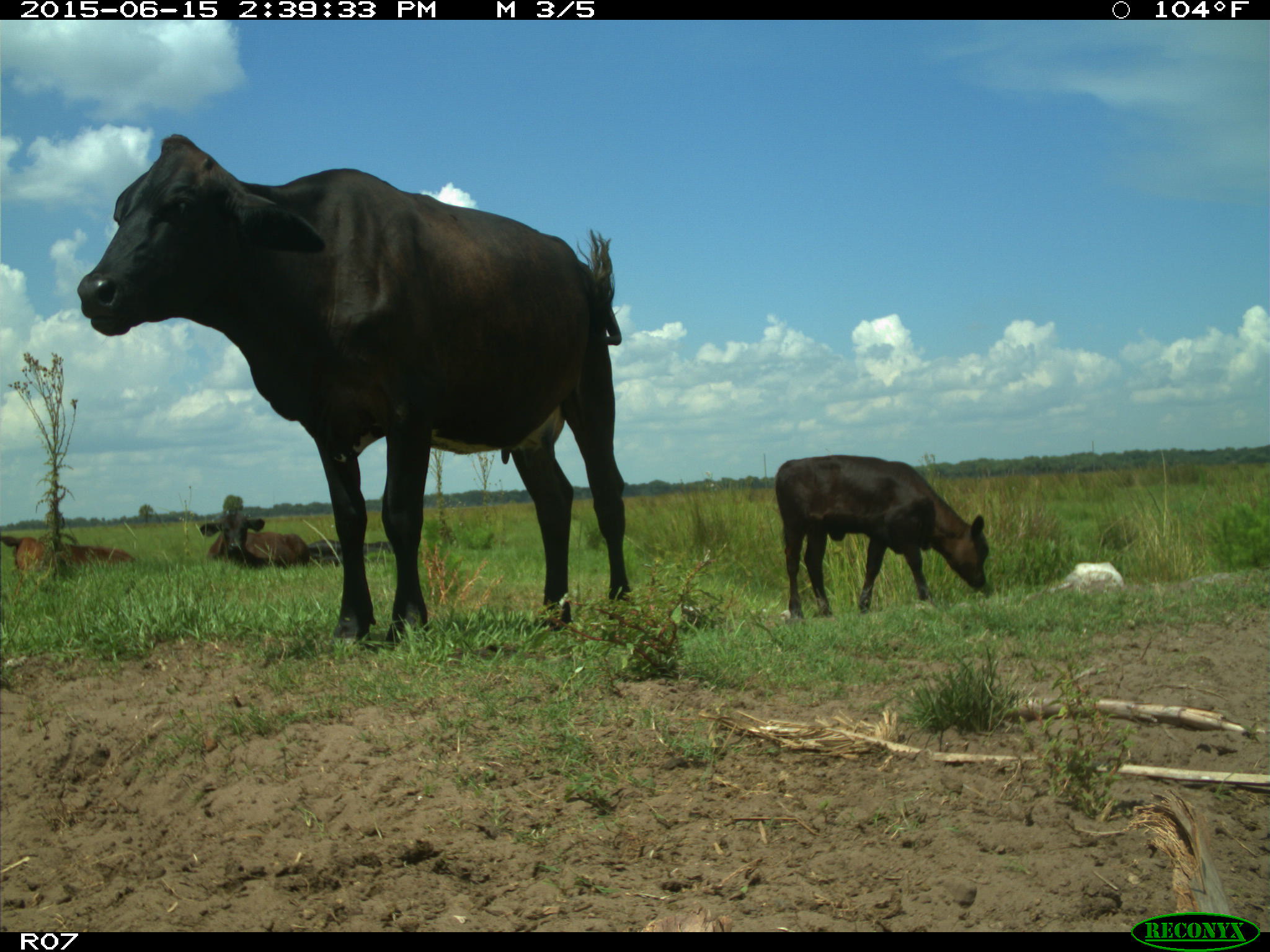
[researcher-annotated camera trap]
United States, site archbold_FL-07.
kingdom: Animalia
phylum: Chordata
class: Mammalia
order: Artiodactyla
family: Bovidae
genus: Bos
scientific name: Bos taurus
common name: domestic cow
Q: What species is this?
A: Bos taurus (domestic cow).